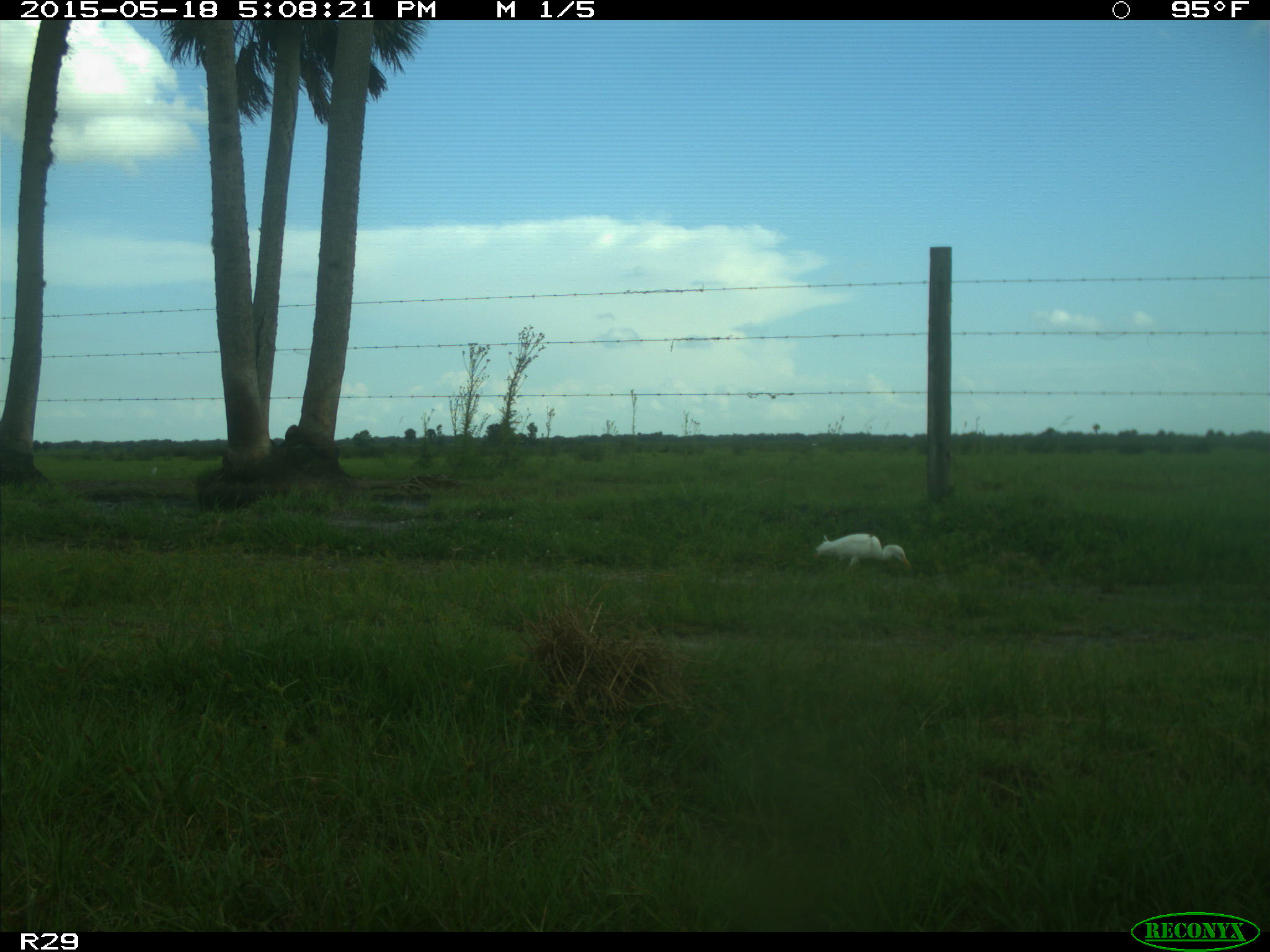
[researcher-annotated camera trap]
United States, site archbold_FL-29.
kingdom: Animalia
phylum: Chordata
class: Aves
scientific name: Aves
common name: birds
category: unidentified bird